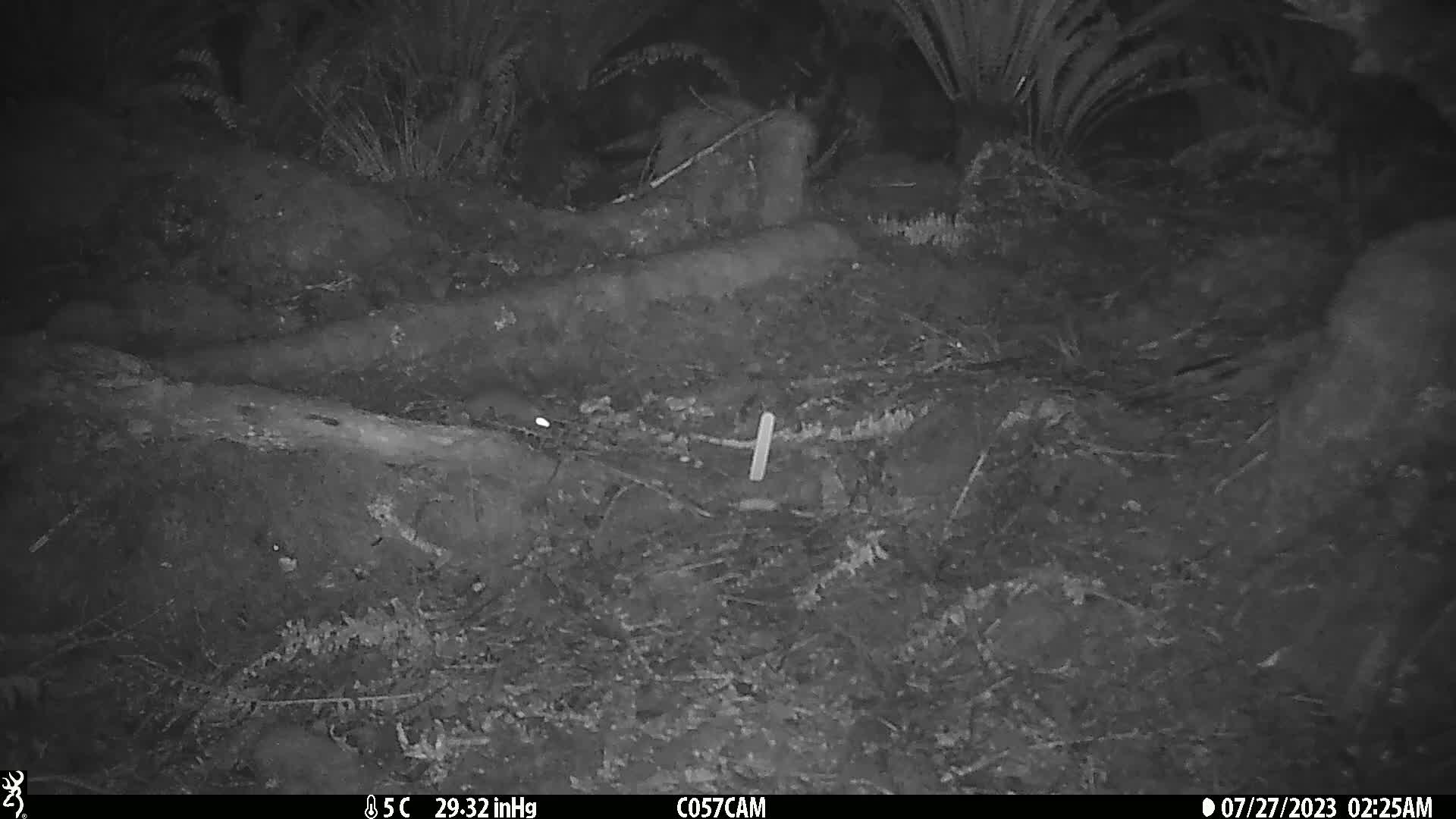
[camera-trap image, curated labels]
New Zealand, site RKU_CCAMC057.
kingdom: Animalia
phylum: Chordata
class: Mammalia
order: Rodentia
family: Muridae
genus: Rattus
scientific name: Rattus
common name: rat